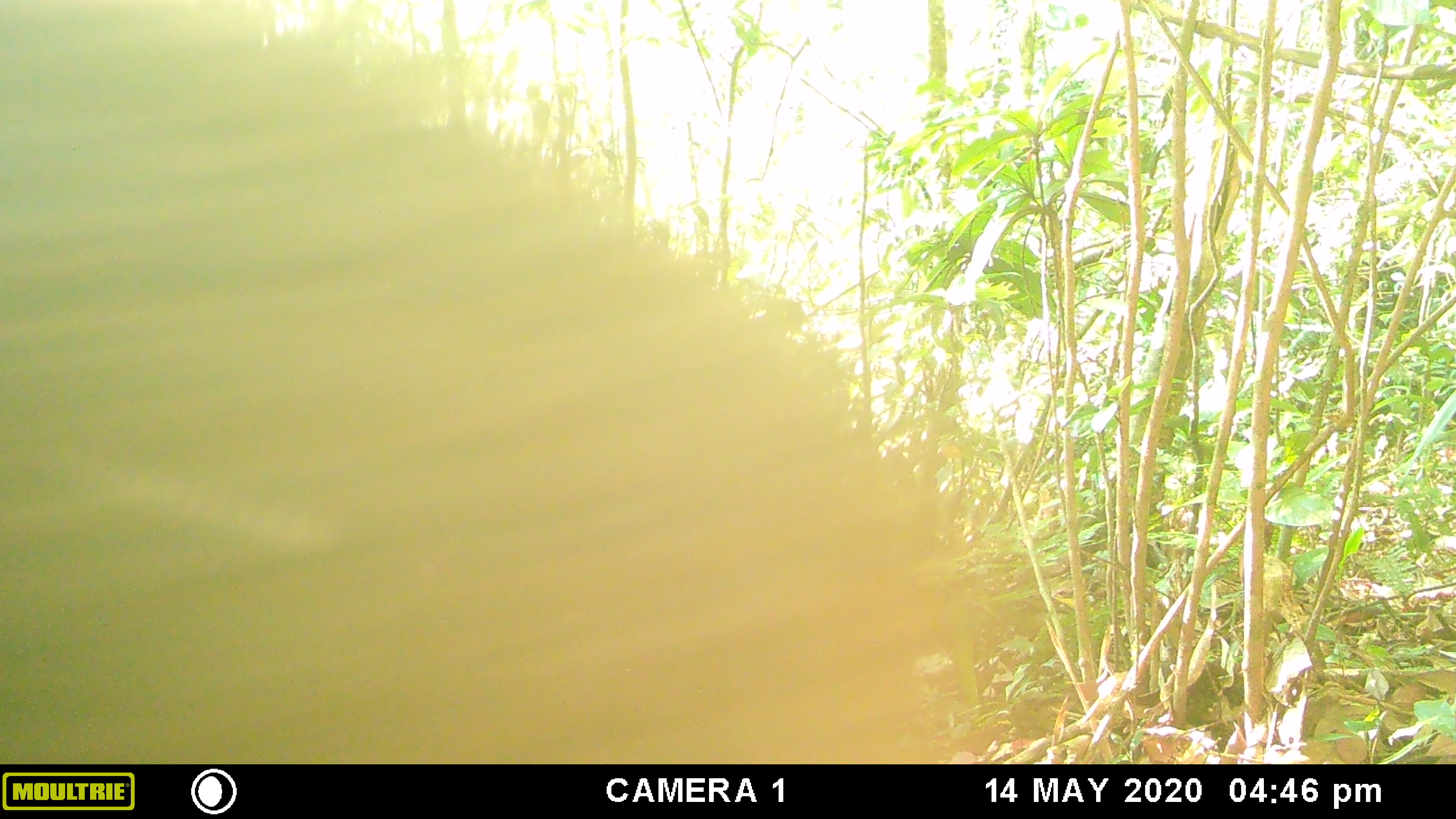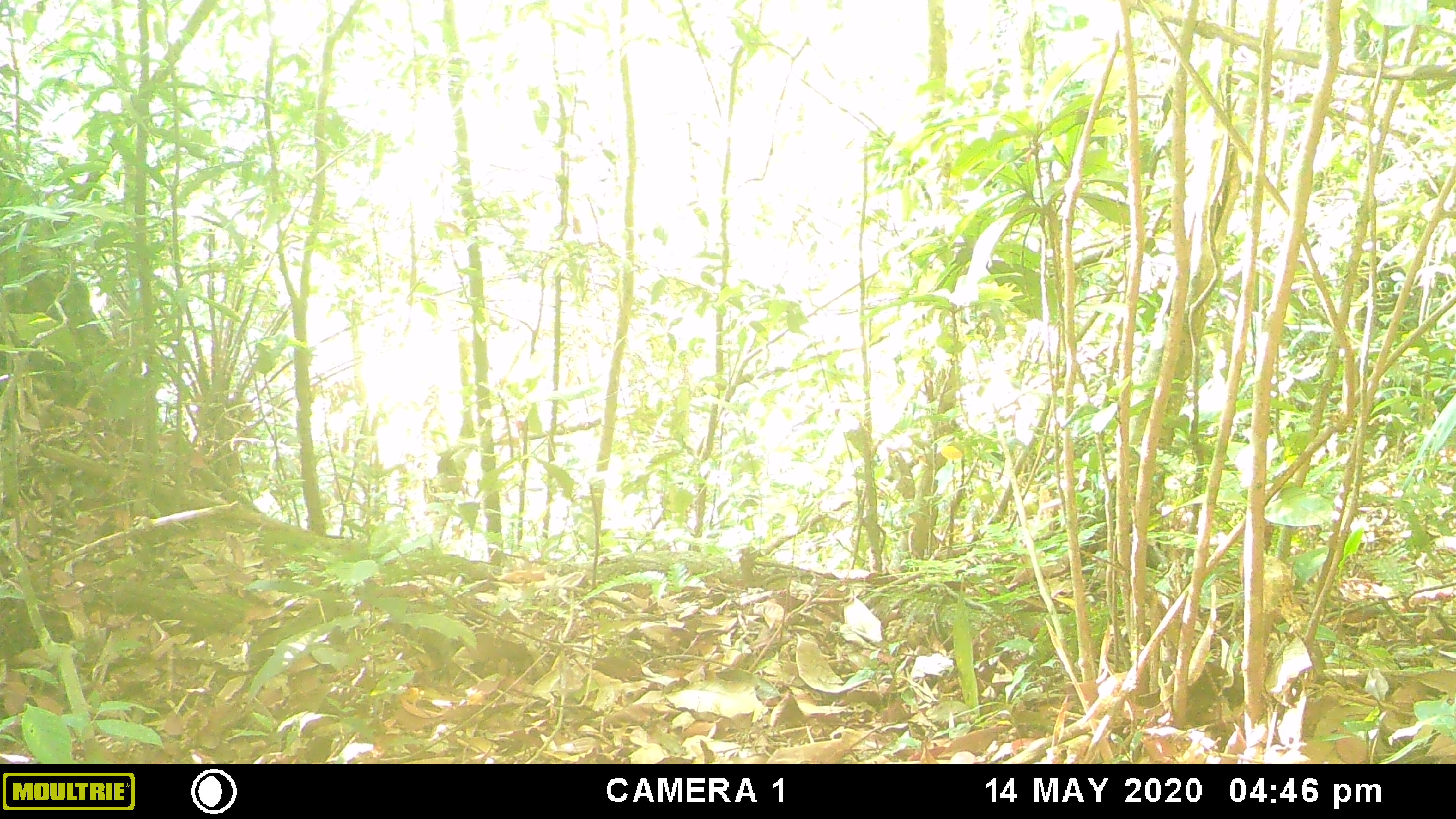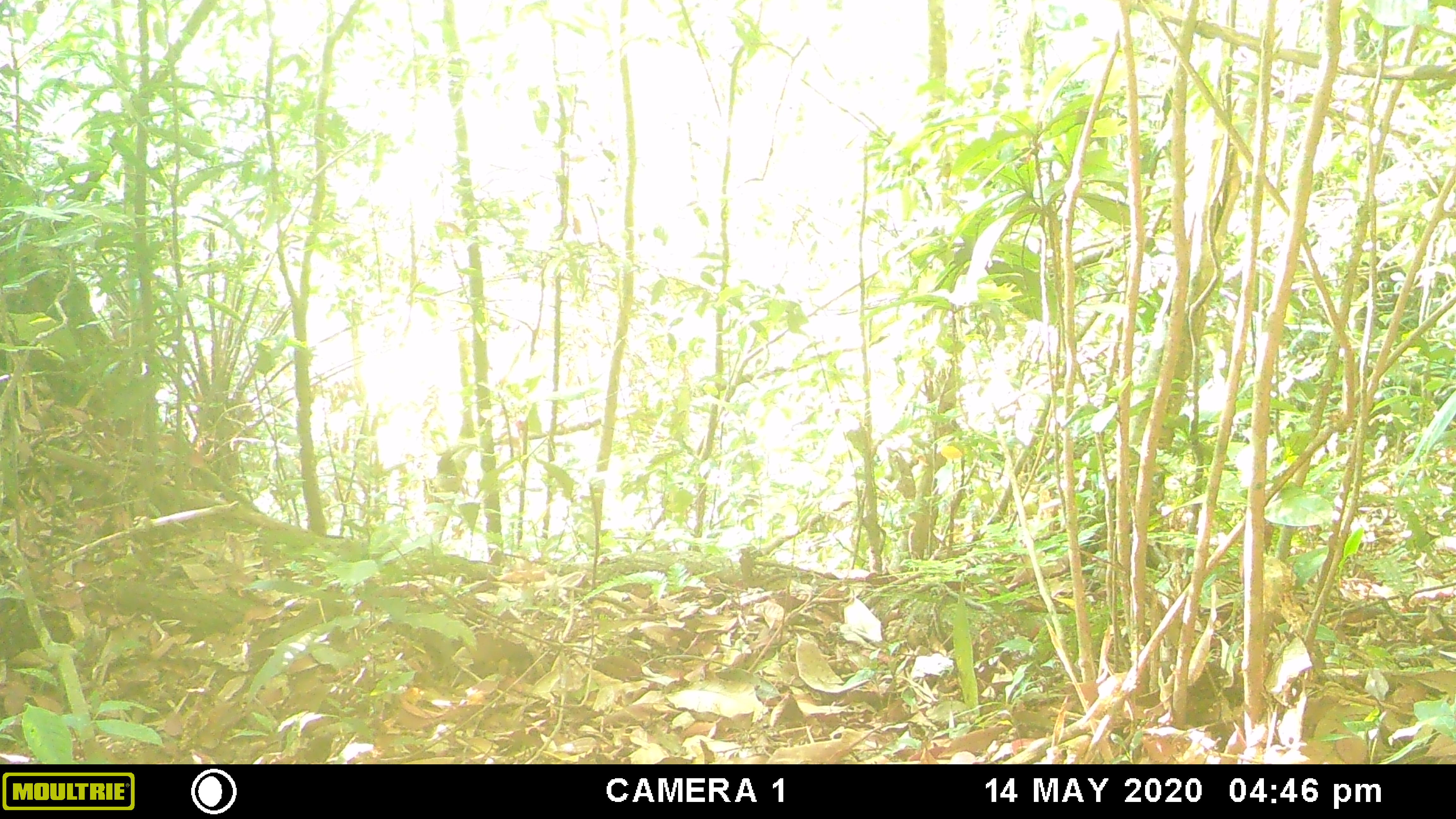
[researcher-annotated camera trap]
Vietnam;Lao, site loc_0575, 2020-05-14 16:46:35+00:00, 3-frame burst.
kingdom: Animalia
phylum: Chordata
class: Mammalia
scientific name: Mammalia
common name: mammal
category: unidentified mammal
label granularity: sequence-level